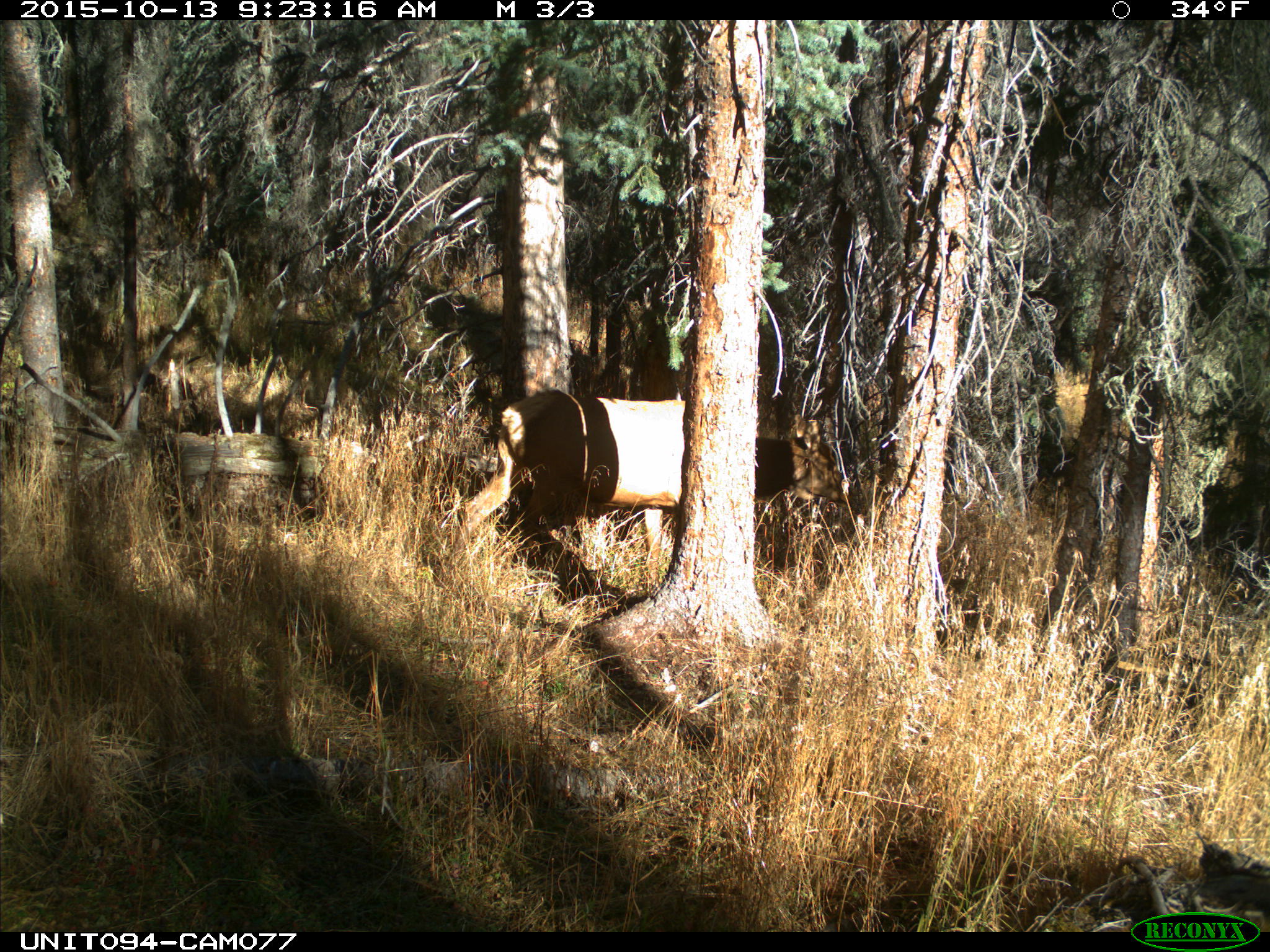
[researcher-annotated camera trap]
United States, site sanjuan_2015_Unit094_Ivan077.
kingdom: Animalia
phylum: Chordata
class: Mammalia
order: Artiodactyla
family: Cervidae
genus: Cervus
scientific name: Cervus elaphus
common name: red deer